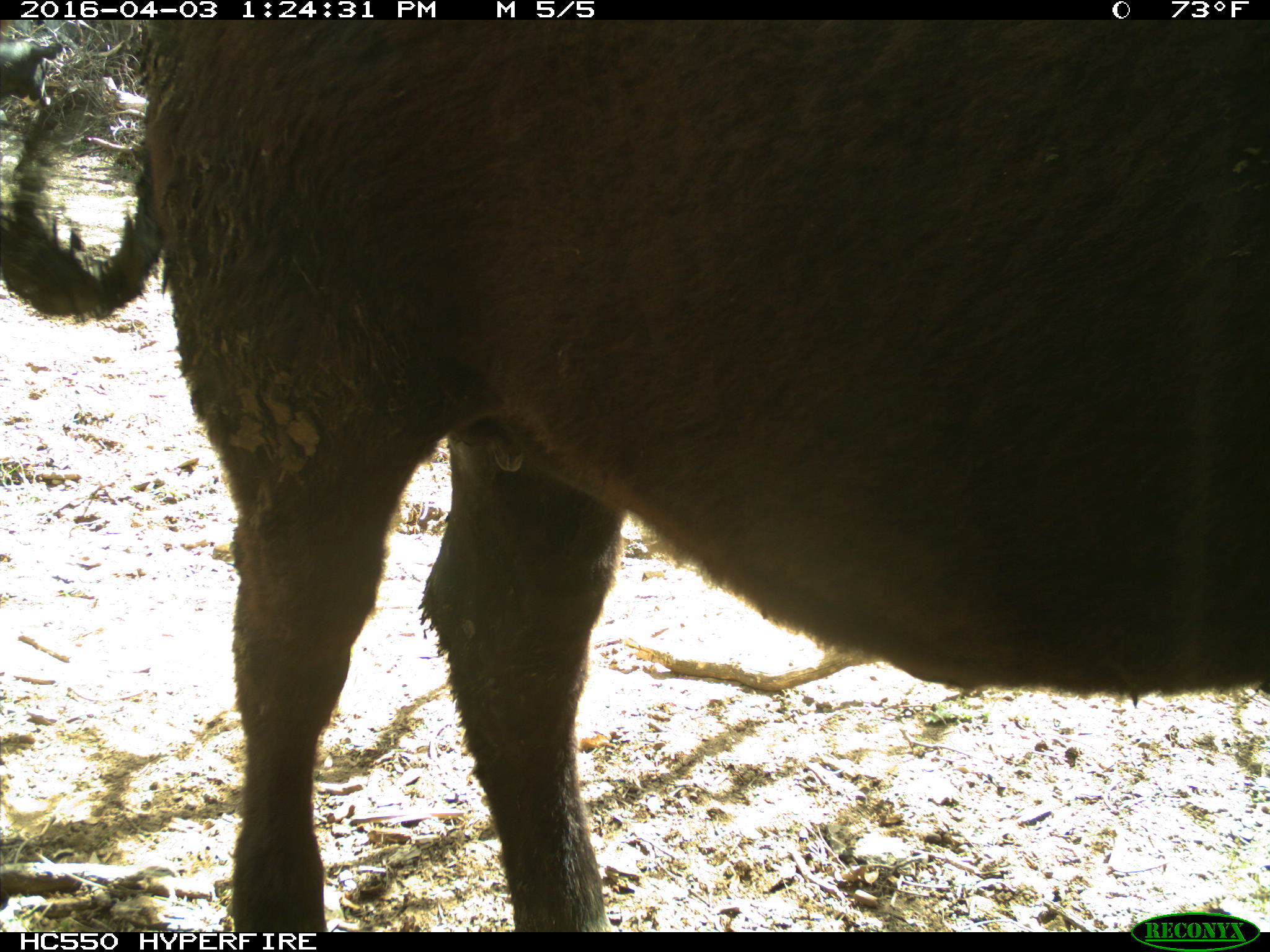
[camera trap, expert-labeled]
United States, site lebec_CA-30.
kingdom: Animalia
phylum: Chordata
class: Mammalia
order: Artiodactyla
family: Bovidae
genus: Bos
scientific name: Bos taurus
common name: domestic cow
Bos taurus (domestic cow).